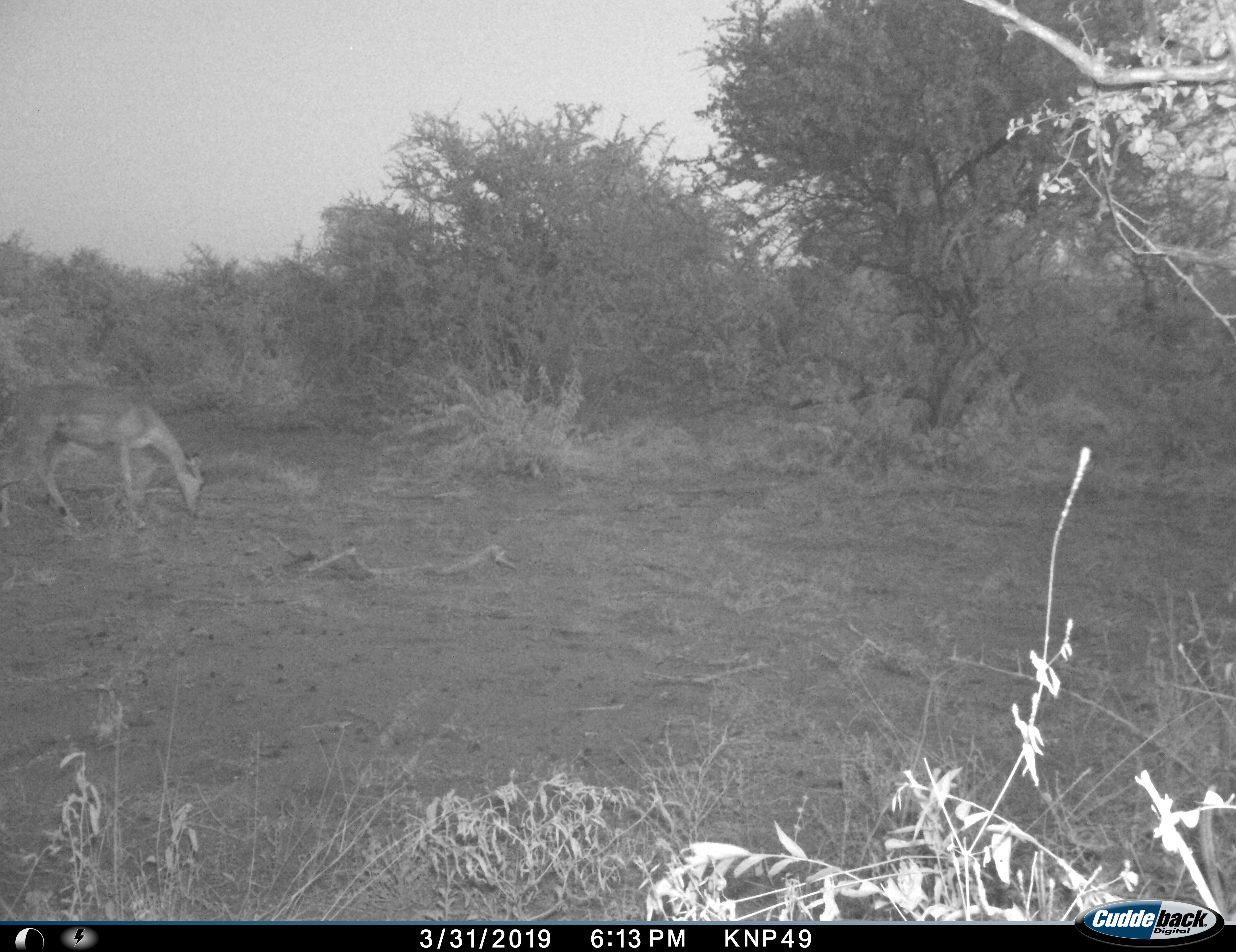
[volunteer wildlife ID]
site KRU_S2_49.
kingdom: Animalia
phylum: Chordata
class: Mammalia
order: Artiodactyla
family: Bovidae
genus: Aepyceros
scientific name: Aepyceros melampus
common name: impala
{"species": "impala (Aepyceros melampus)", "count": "1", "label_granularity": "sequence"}